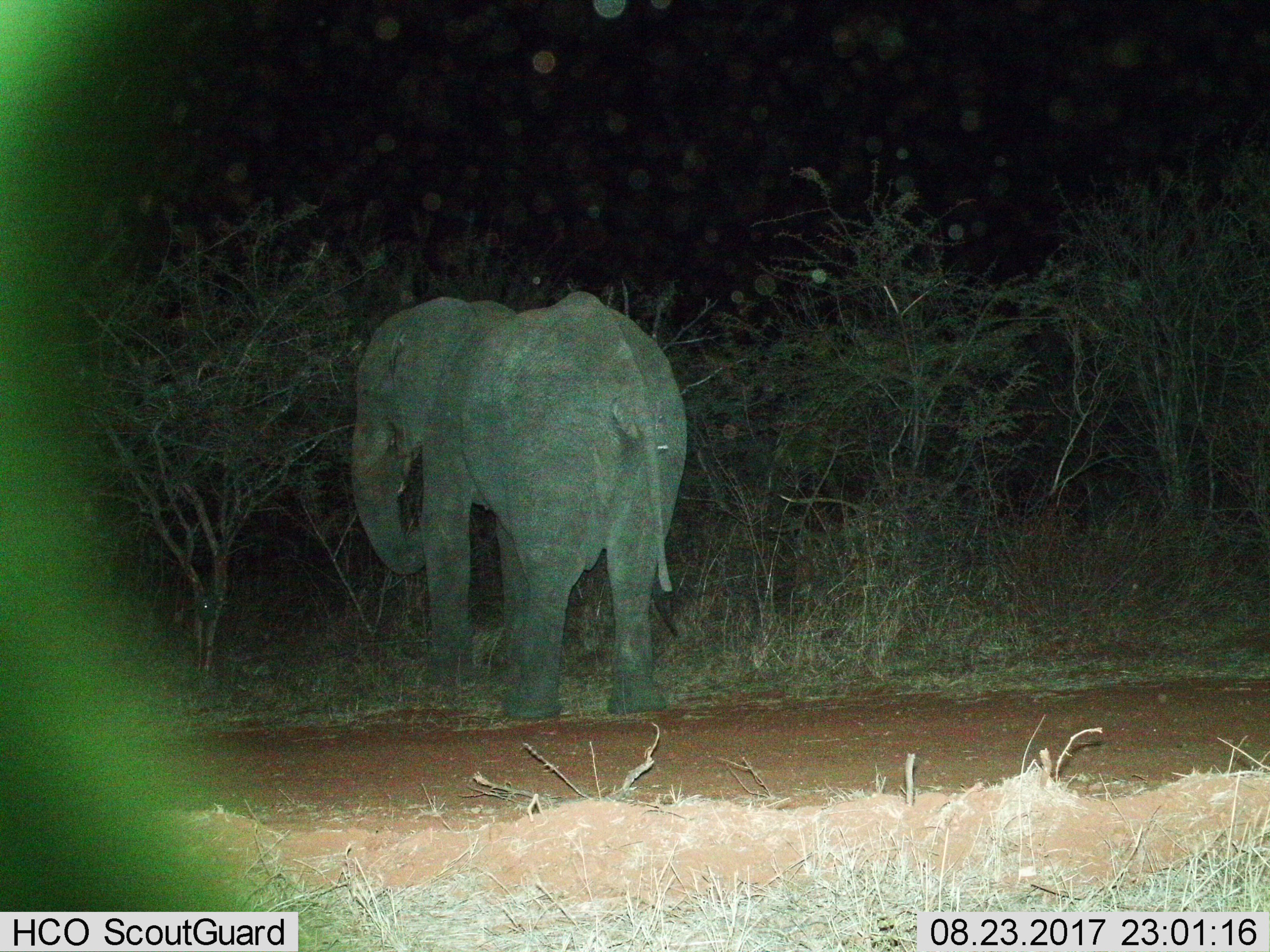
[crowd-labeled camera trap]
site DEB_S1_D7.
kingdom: Animalia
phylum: Chordata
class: Mammalia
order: Proboscidea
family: Elephantidae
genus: Loxodonta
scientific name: Loxodonta africana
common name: african bush elephant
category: elephant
Elephant (african bush elephant) (Loxodonta africana), count 1. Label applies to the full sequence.